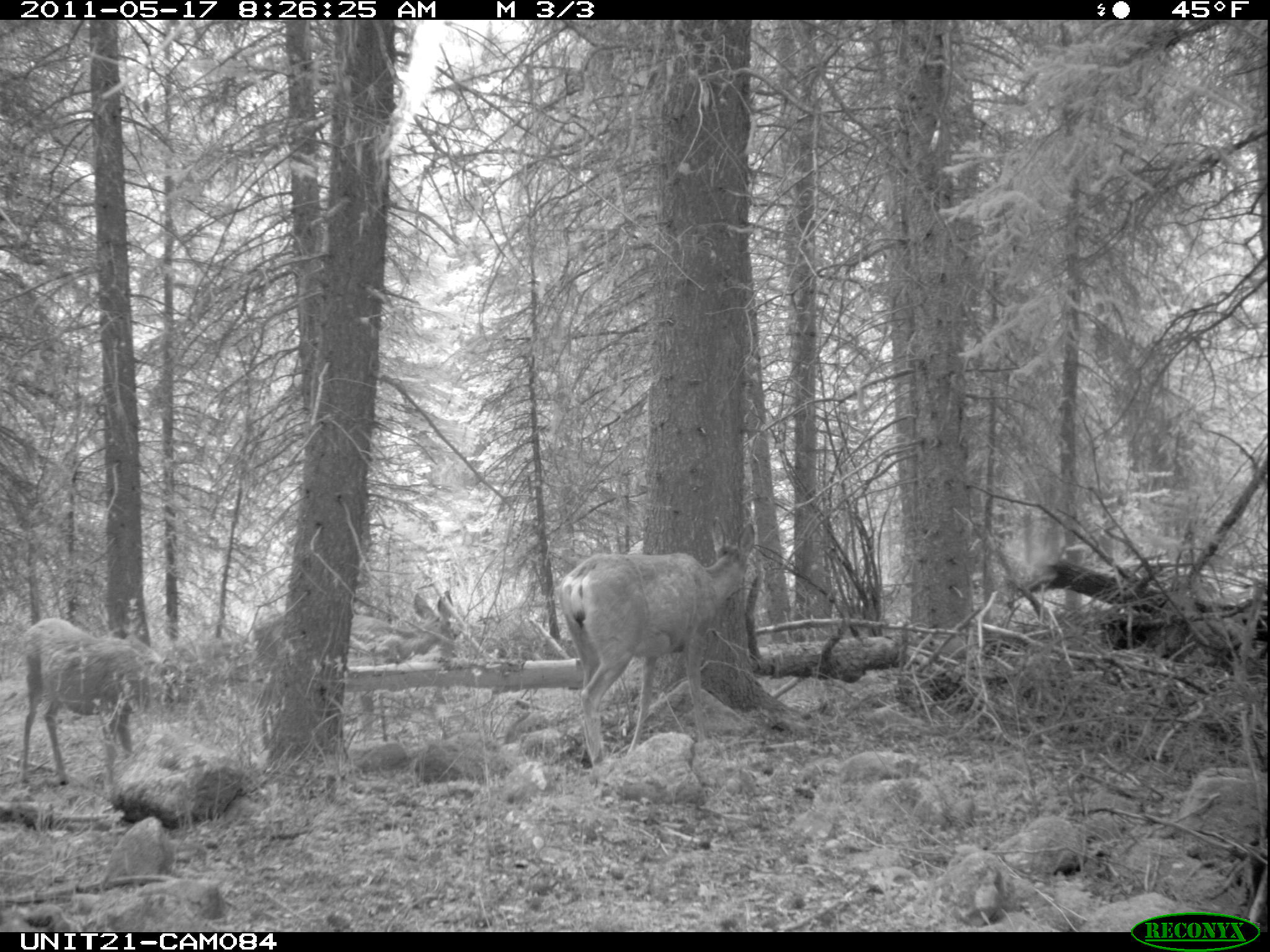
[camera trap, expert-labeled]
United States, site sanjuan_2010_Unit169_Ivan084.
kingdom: Animalia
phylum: Chordata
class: Mammalia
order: Artiodactyla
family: Cervidae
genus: Odocoileus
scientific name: Odocoileus hemionus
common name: mule deer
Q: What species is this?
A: Odocoileus hemionus (mule deer).